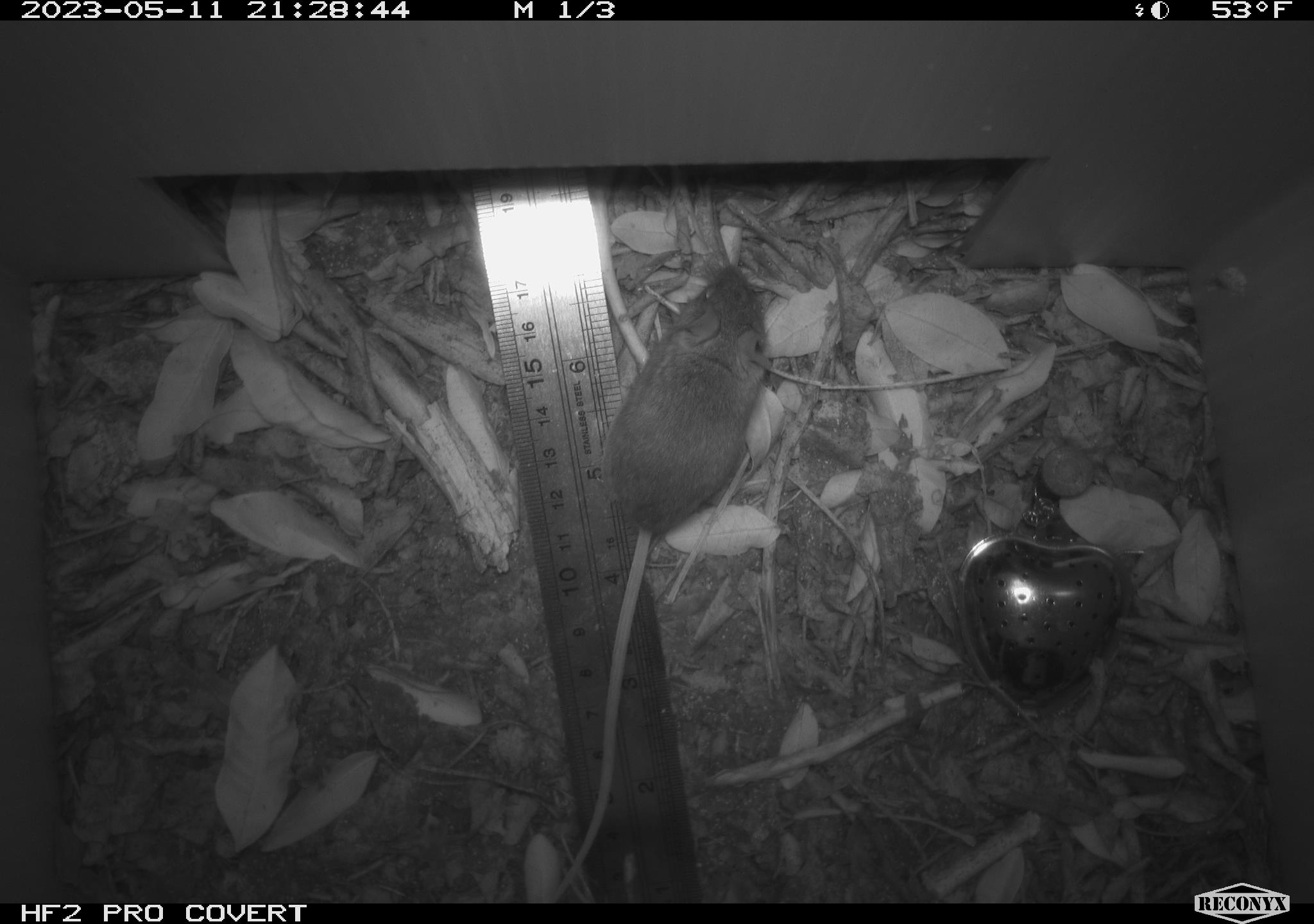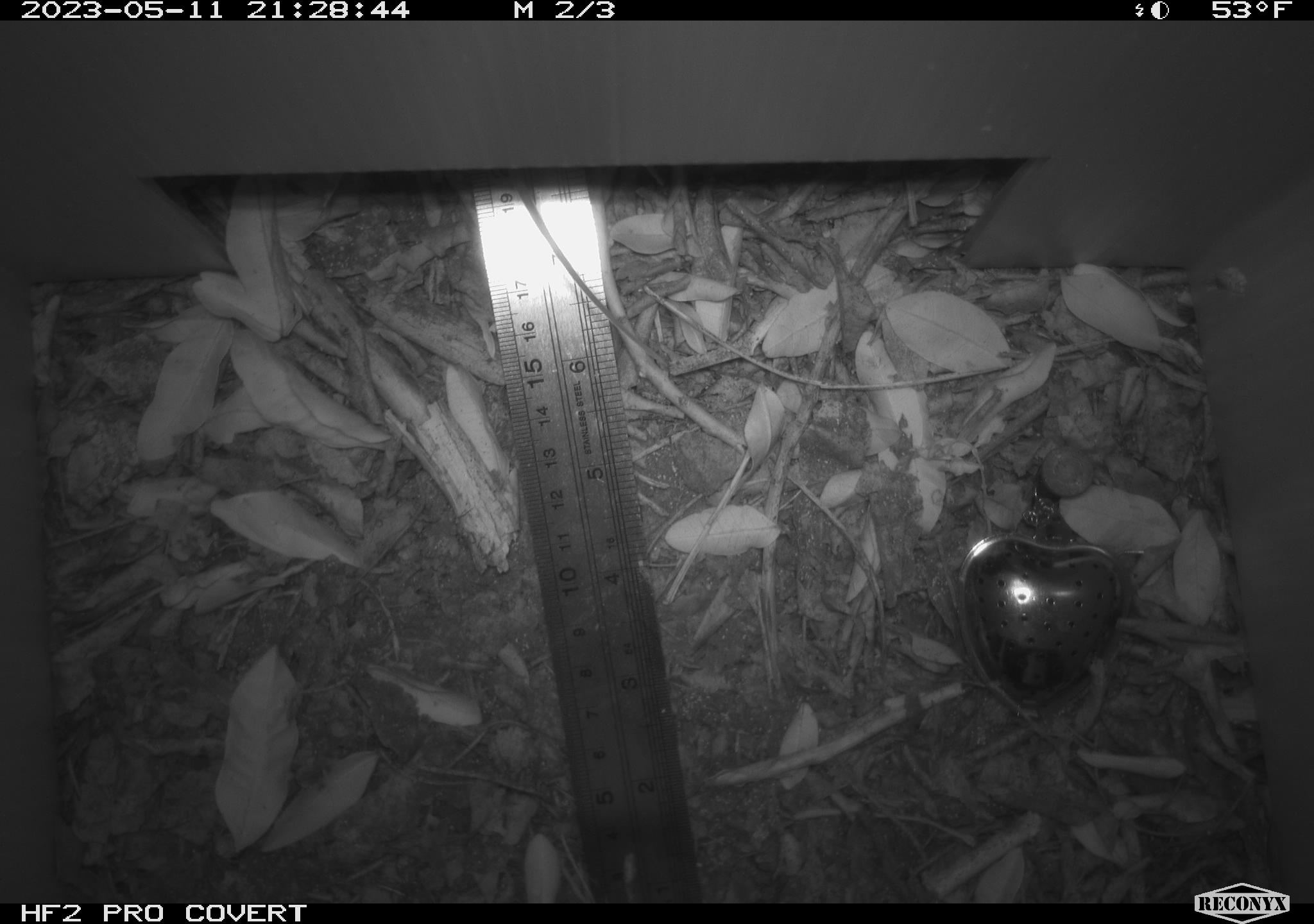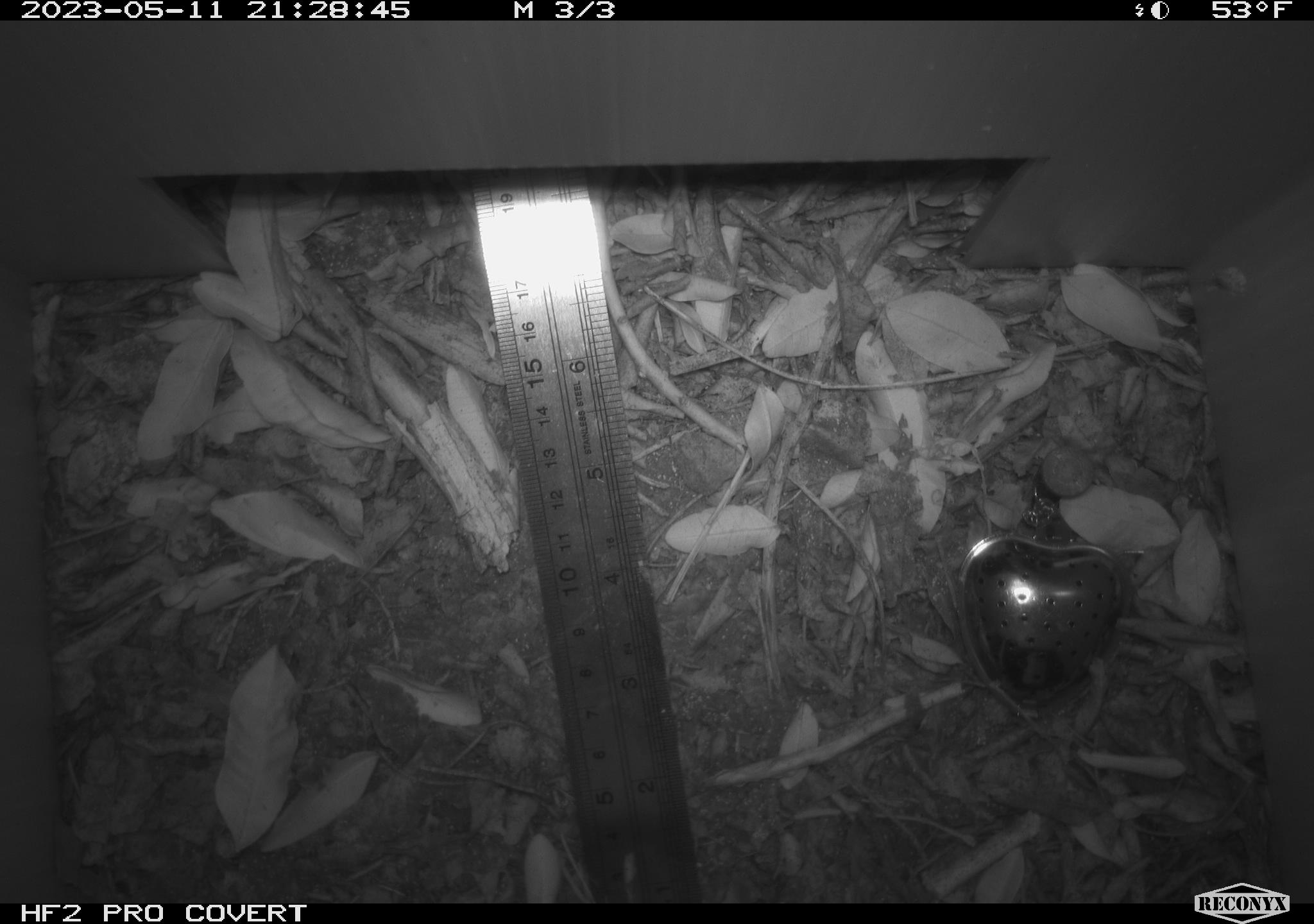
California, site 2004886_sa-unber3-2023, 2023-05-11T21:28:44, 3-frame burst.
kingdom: Animalia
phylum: Chordata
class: Mammalia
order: Rodentia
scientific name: Rodentia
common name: mouse species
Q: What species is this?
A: Mouse species (Rodentia).